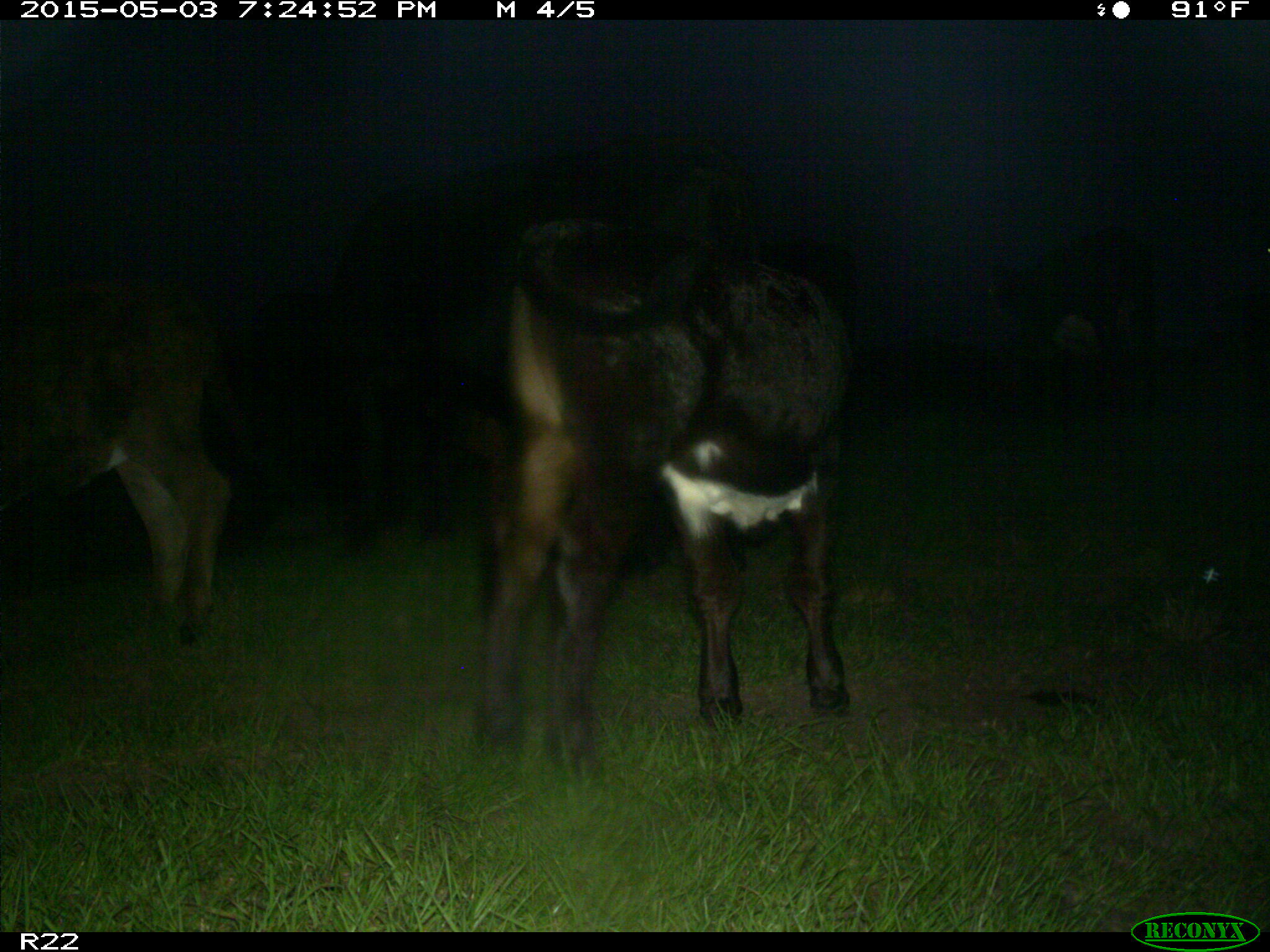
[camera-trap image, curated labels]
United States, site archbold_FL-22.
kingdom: Animalia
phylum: Chordata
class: Mammalia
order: Artiodactyla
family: Bovidae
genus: Bos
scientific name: Bos taurus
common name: domestic cow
Bos taurus (domestic cow).